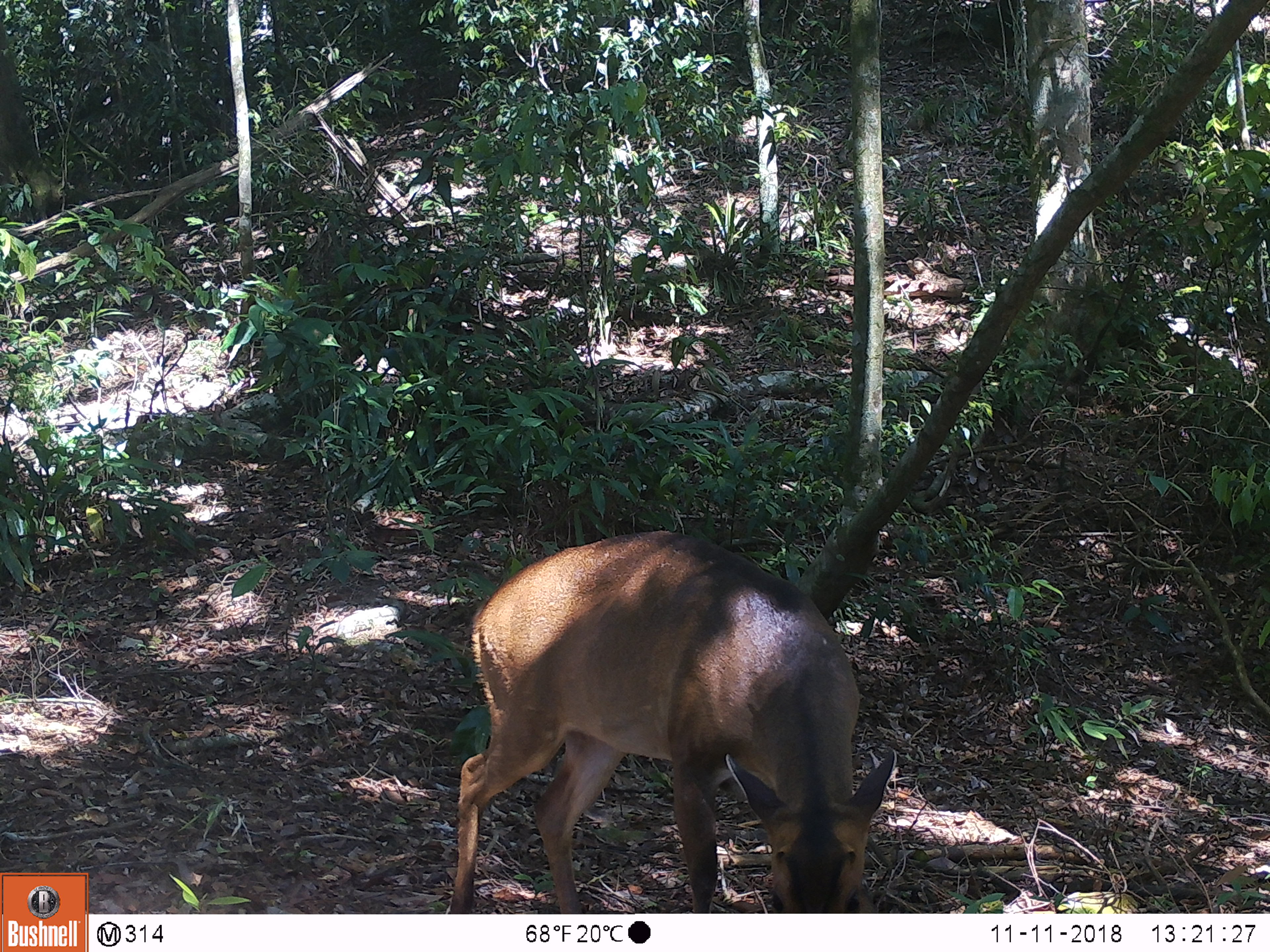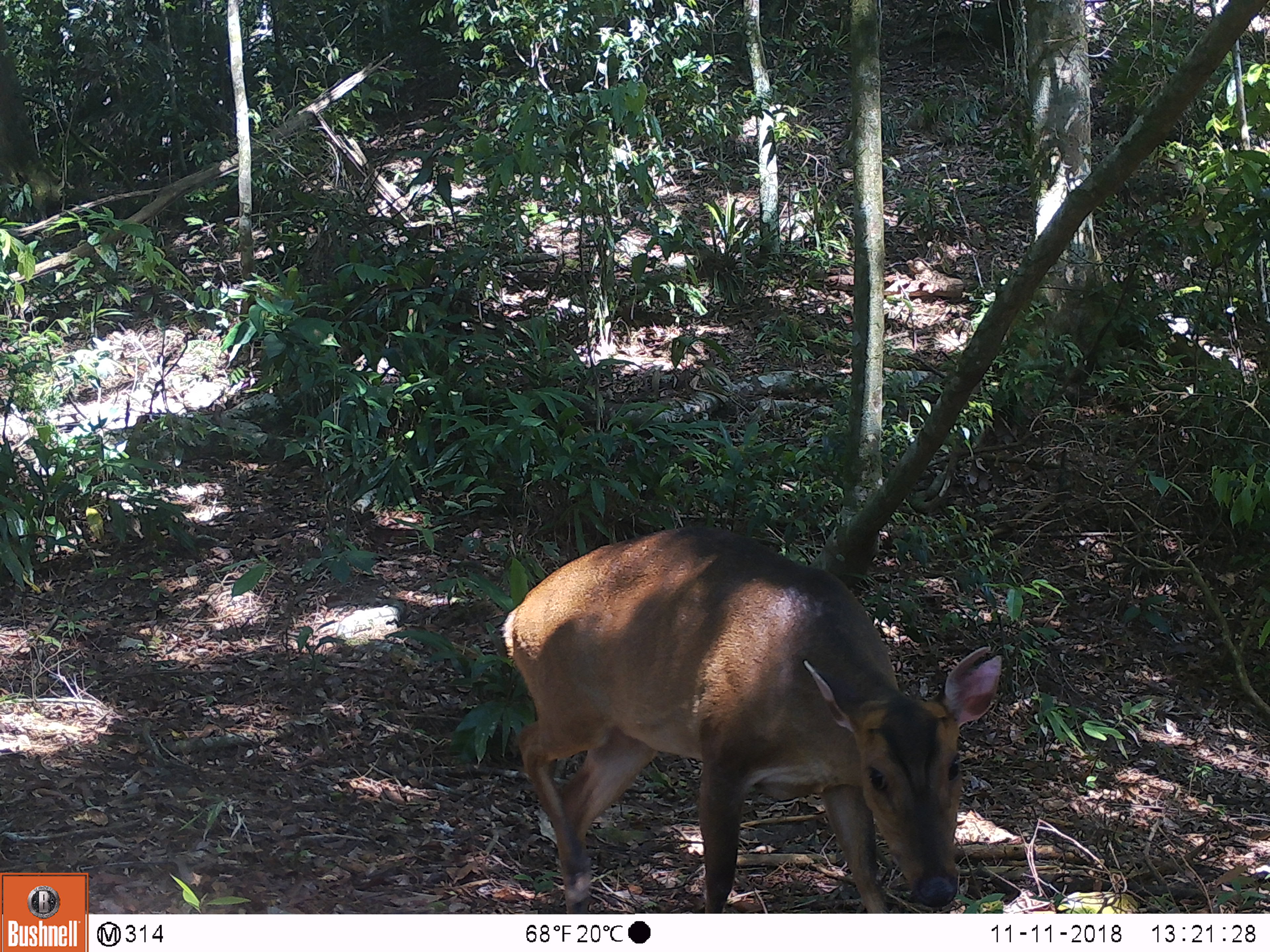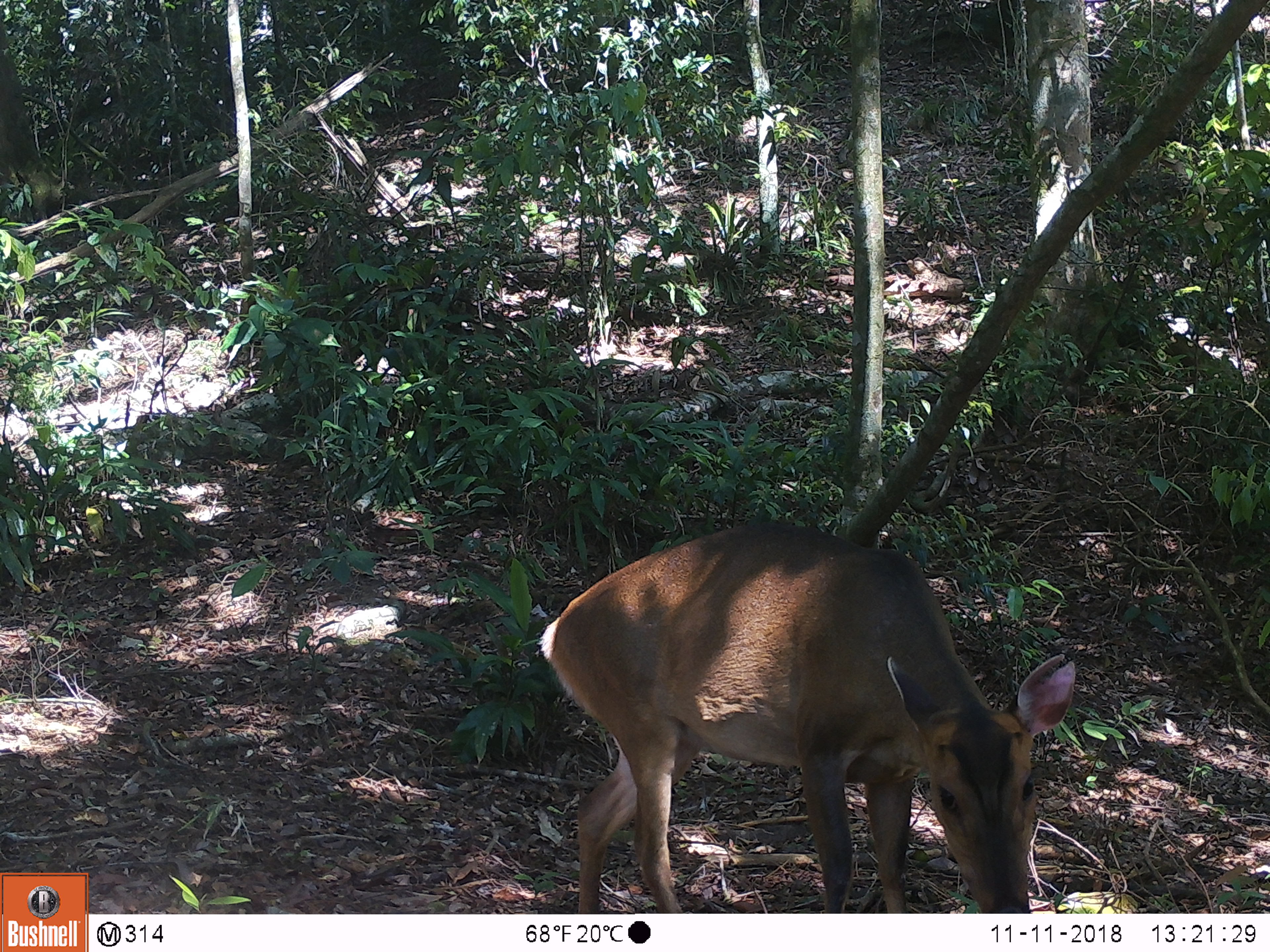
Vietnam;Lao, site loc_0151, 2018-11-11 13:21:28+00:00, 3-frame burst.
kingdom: Animalia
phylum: Chordata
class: Mammalia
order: Artiodactyla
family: Cervidae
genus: Muntiacus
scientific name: Muntiacus vuquangensis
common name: large-antlered muntjac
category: large antlered muntjac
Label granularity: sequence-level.